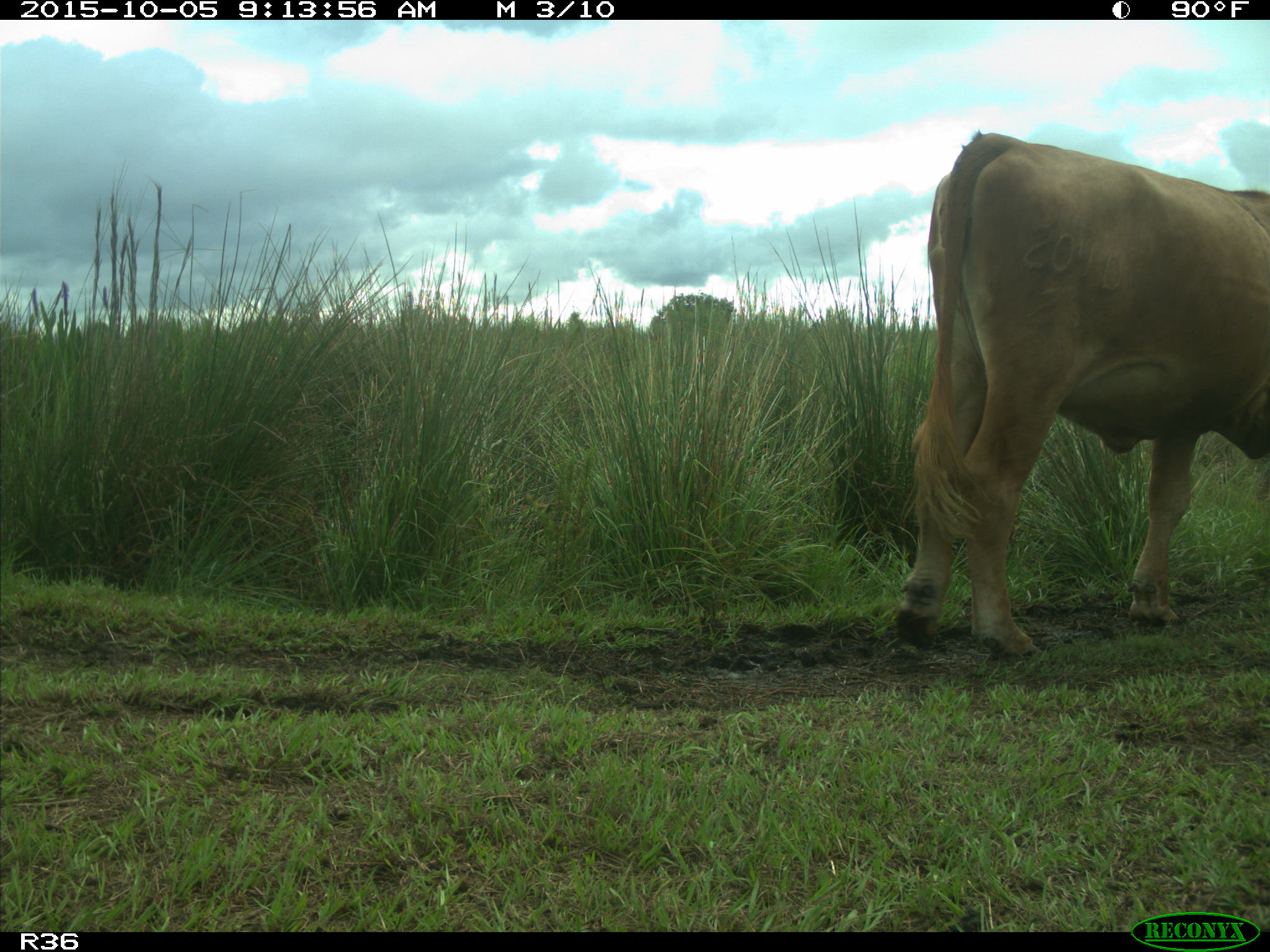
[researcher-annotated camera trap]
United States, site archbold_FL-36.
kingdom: Animalia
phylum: Chordata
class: Mammalia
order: Artiodactyla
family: Bovidae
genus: Bos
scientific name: Bos taurus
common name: domestic cow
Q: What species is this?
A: Bos taurus (domestic cow).